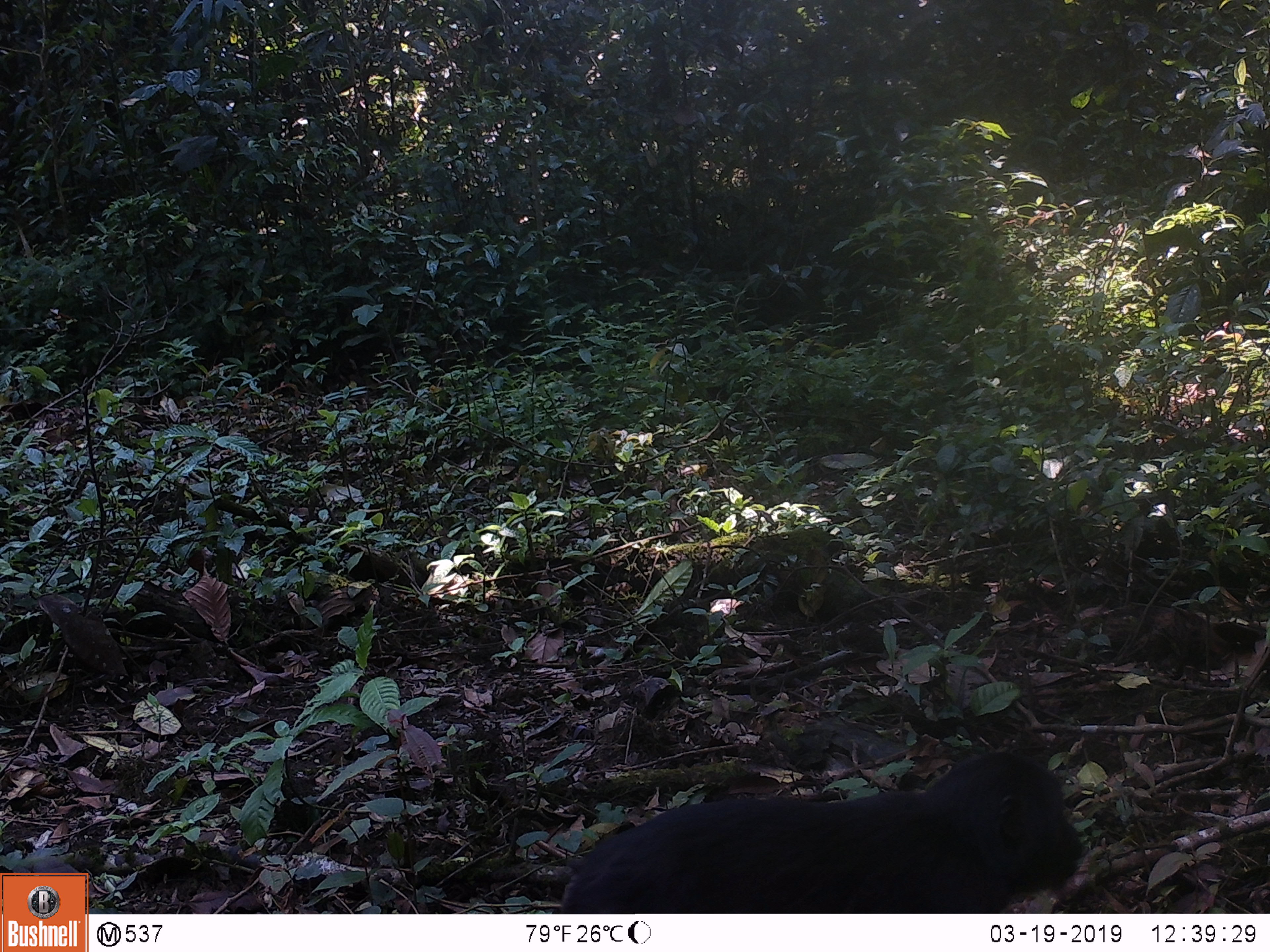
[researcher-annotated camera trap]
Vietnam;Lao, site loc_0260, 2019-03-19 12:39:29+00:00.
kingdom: Animalia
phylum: Chordata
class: Mammalia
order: Primates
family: Cercopithecidae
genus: Macaca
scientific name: Macaca arctoides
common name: stump-tailed macaque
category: stump tailed macaque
Stump tailed macaque (stump-tailed macaque) (Macaca arctoides). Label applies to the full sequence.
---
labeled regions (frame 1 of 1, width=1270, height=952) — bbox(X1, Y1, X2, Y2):
stump tailed macaque: bbox(559, 751, 1085, 913)